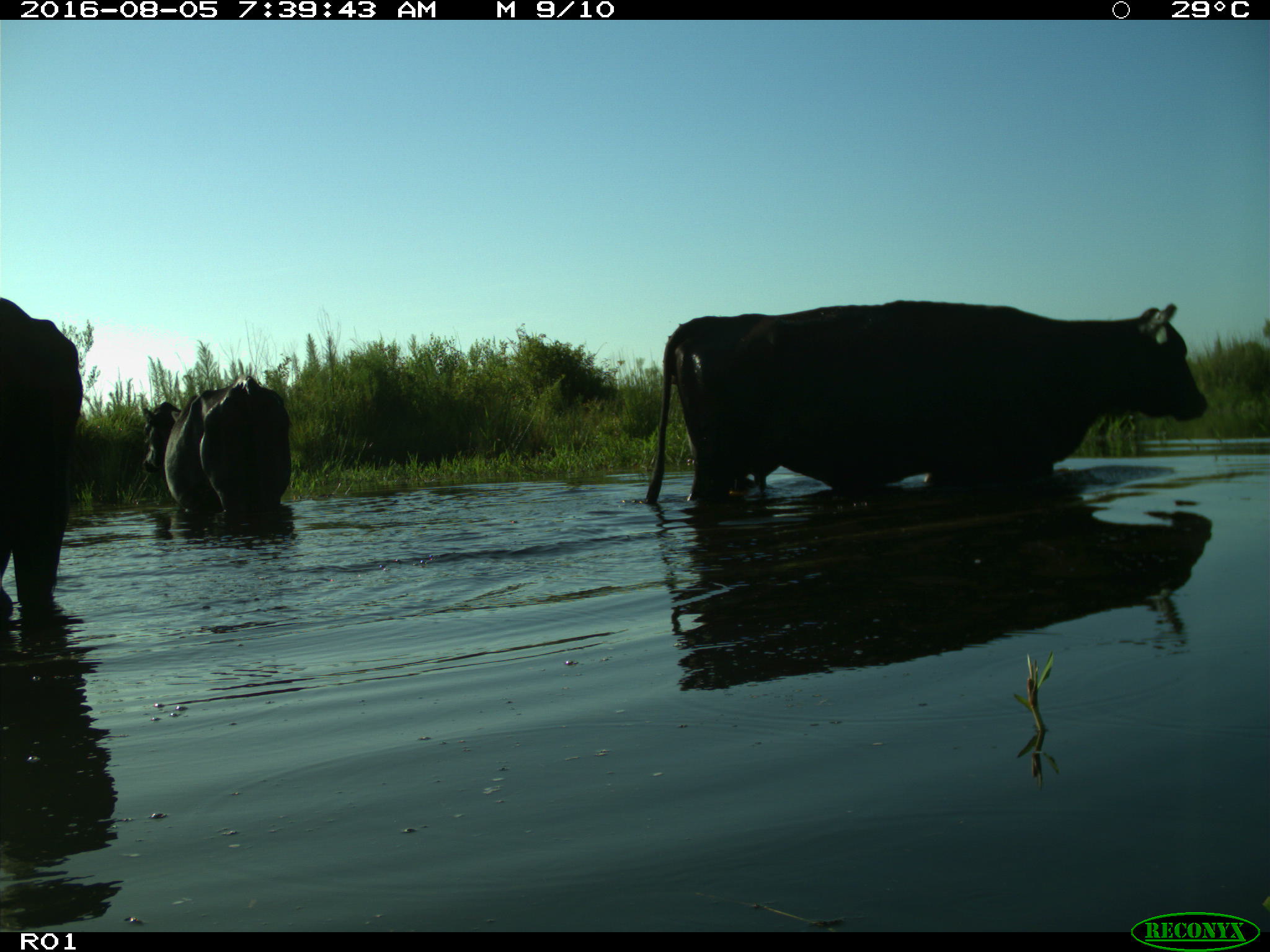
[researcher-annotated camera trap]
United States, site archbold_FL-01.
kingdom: Animalia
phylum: Chordata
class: Mammalia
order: Artiodactyla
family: Bovidae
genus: Bos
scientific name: Bos taurus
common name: domestic cow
Bos taurus (domestic cow).